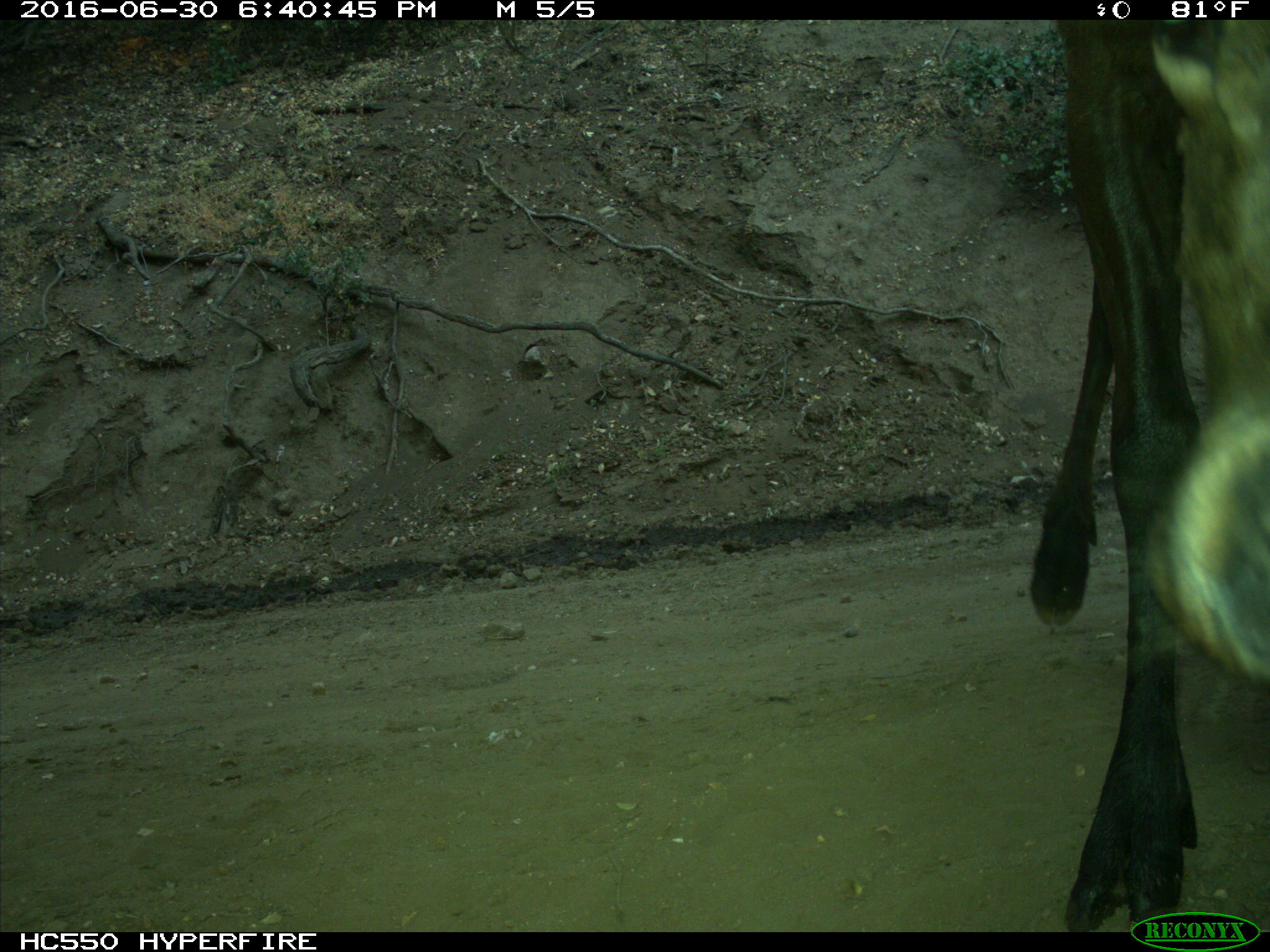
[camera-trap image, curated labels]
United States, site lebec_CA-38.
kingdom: Animalia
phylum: Chordata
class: Mammalia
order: Artiodactyla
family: Cervidae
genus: Cervus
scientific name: Cervus canadensis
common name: elk